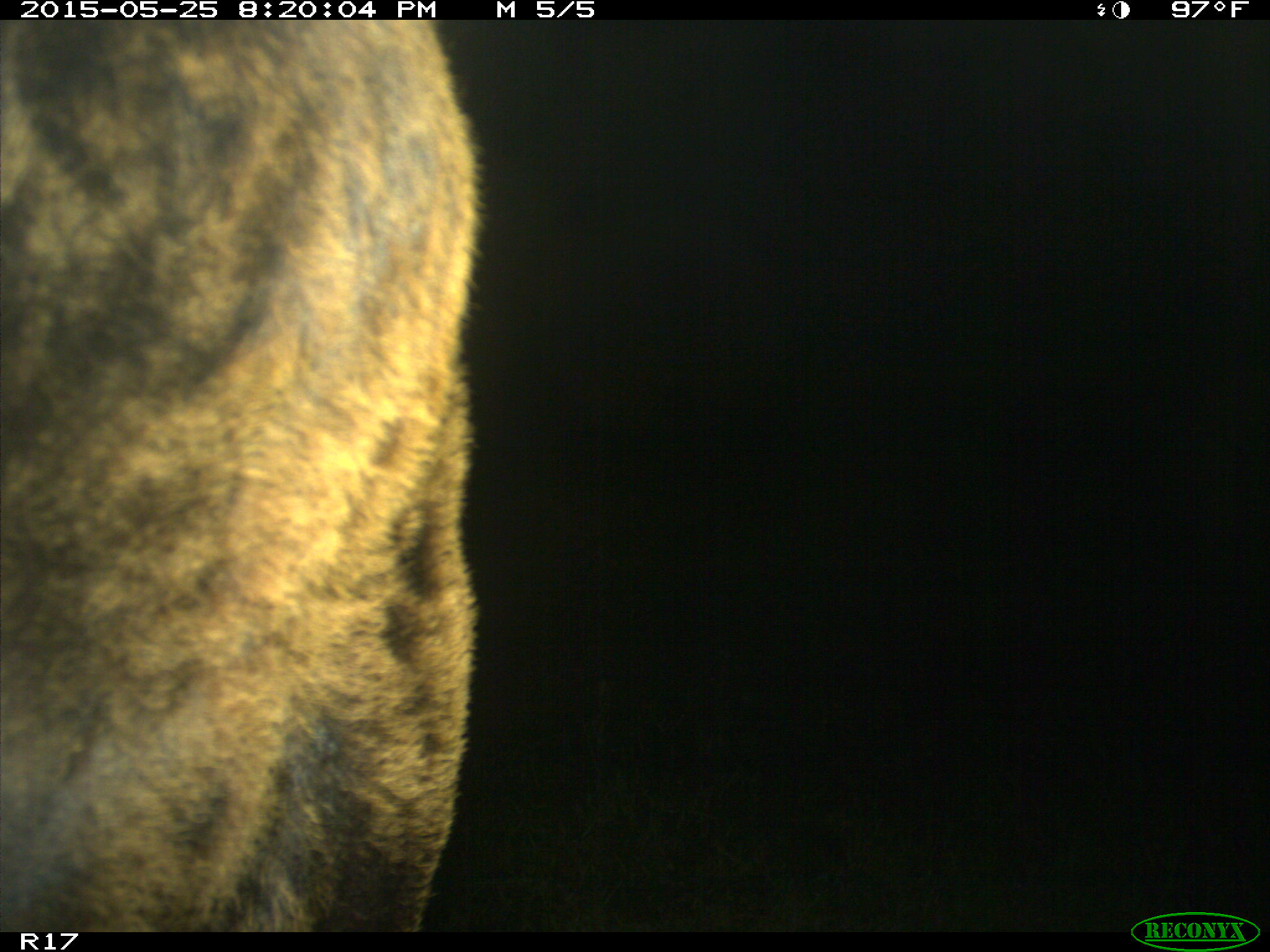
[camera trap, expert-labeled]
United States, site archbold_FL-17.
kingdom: Animalia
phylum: Chordata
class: Mammalia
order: Artiodactyla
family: Bovidae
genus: Bos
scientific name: Bos taurus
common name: domestic cow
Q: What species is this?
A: Bos taurus (domestic cow).